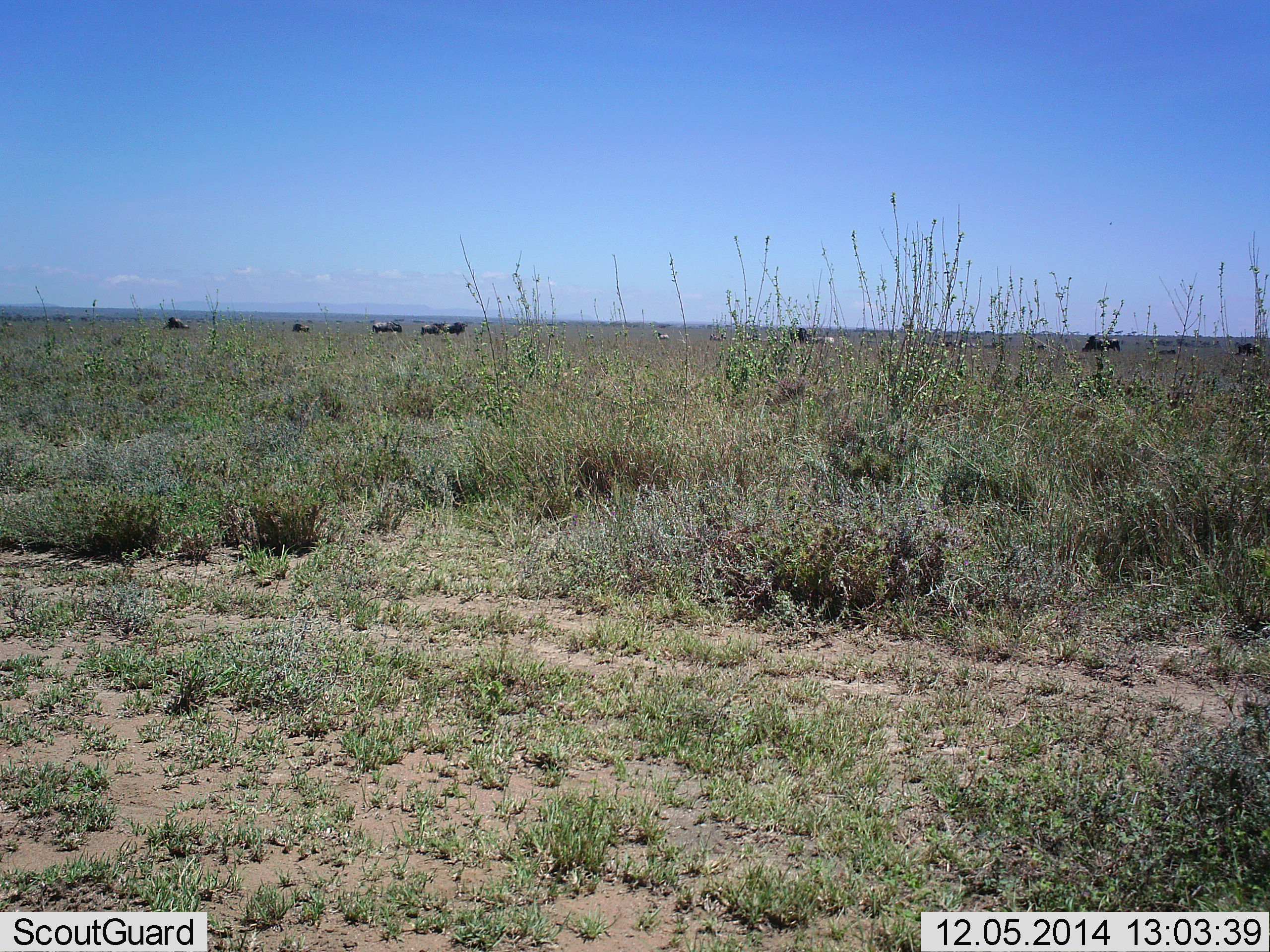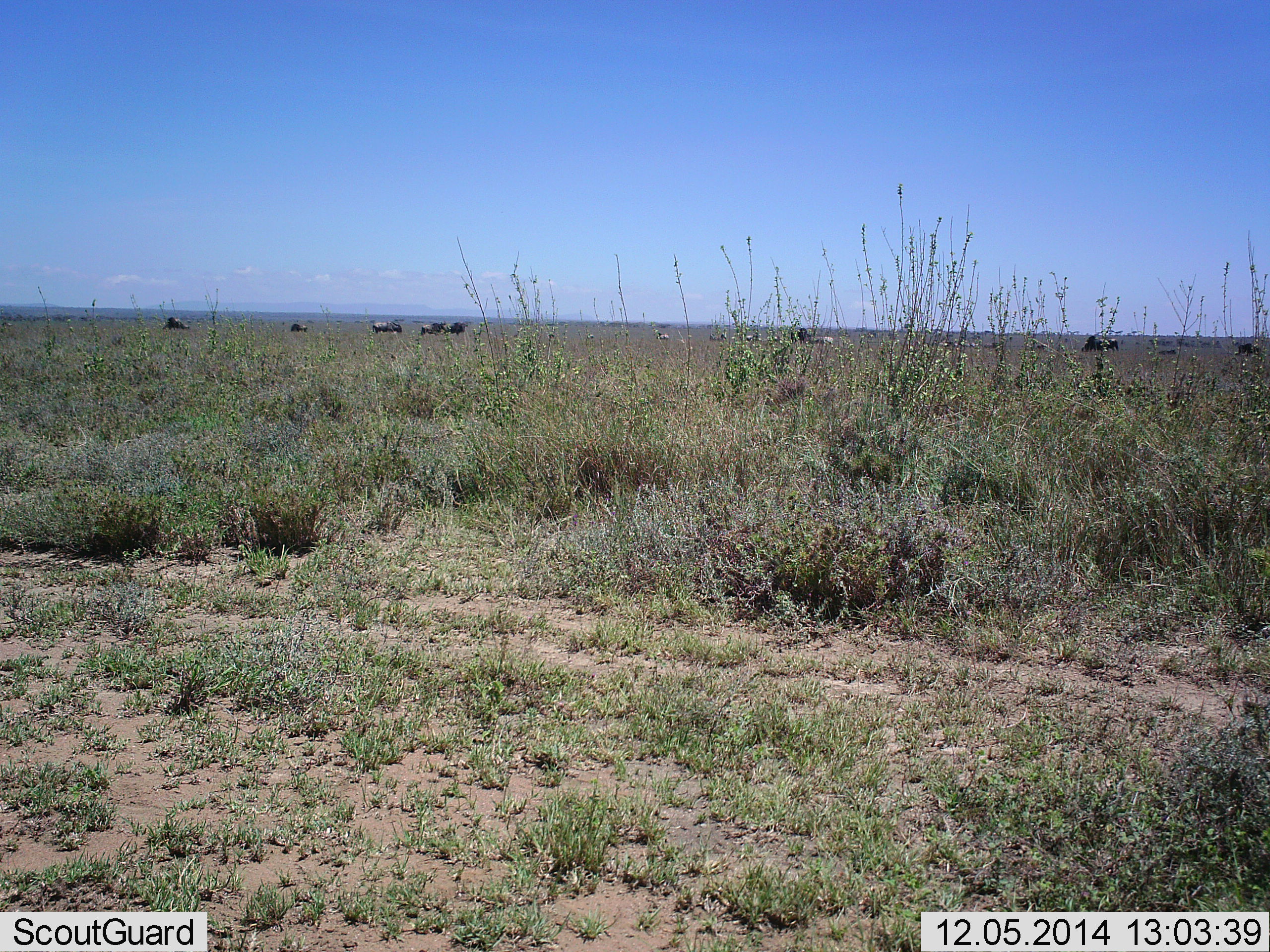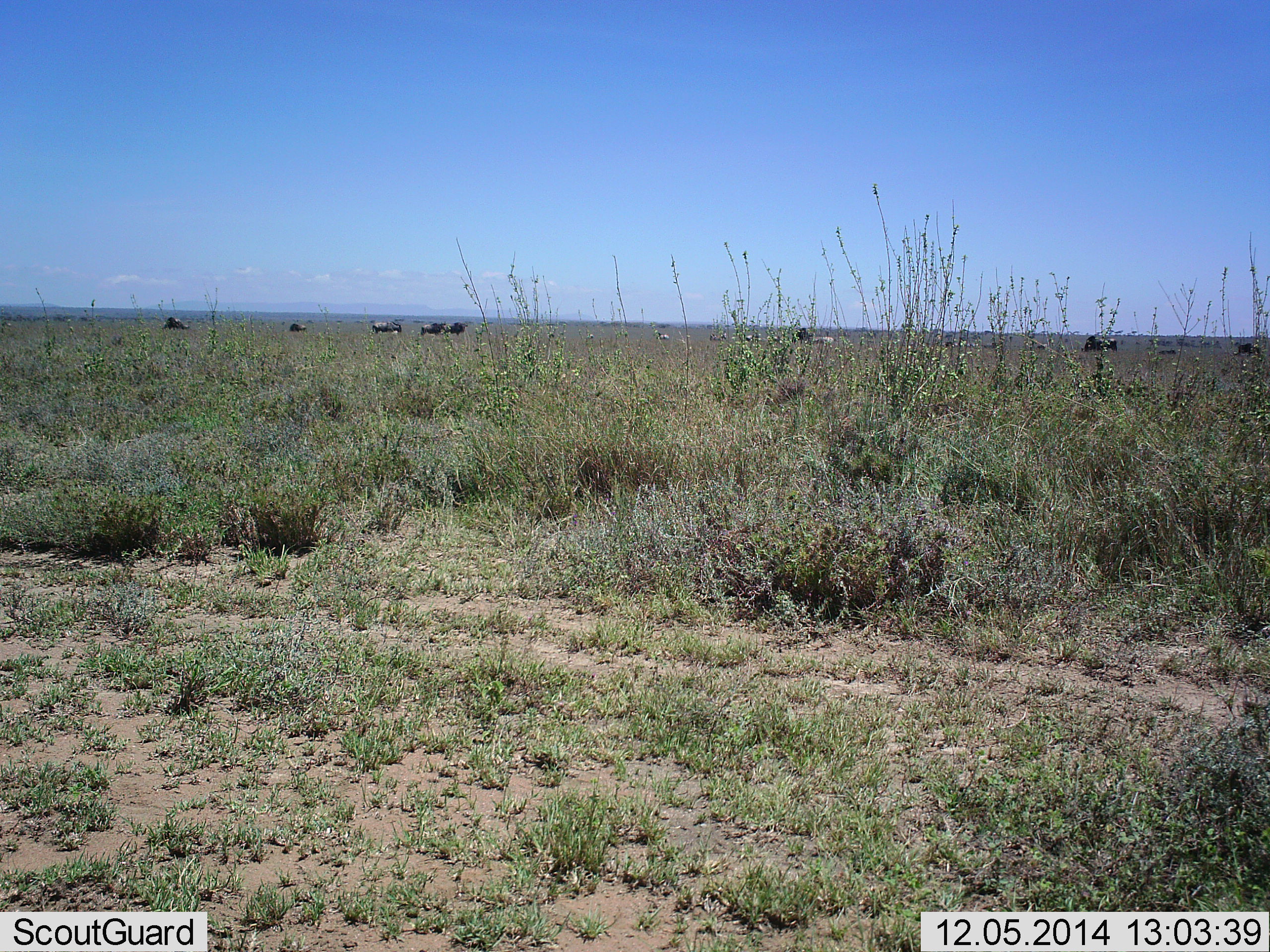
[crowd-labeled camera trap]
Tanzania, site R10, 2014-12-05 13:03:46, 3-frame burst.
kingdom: Animalia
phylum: Chordata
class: Mammalia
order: Artiodactyla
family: Bovidae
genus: Connochaetes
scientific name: Connochaetes taurinus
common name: blue wildebeest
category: wildebeest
Wildebeest (blue wildebeest) (Connochaetes taurinus), count 10. Behavior (volunteer vote fractions): standing 73%, resting 0%, moving 9%, interacting 0%. Young present (vote fraction): 0%. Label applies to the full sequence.